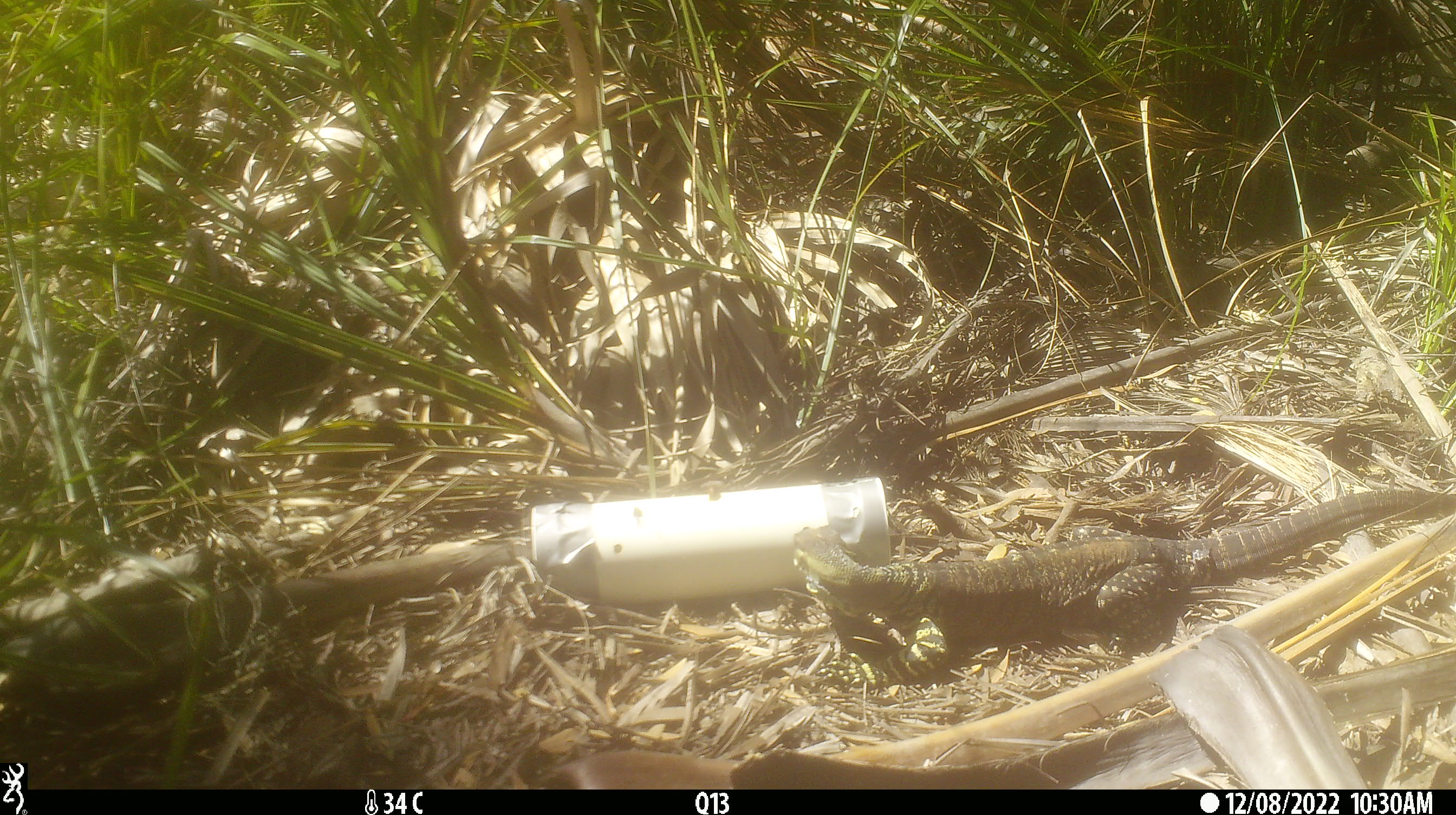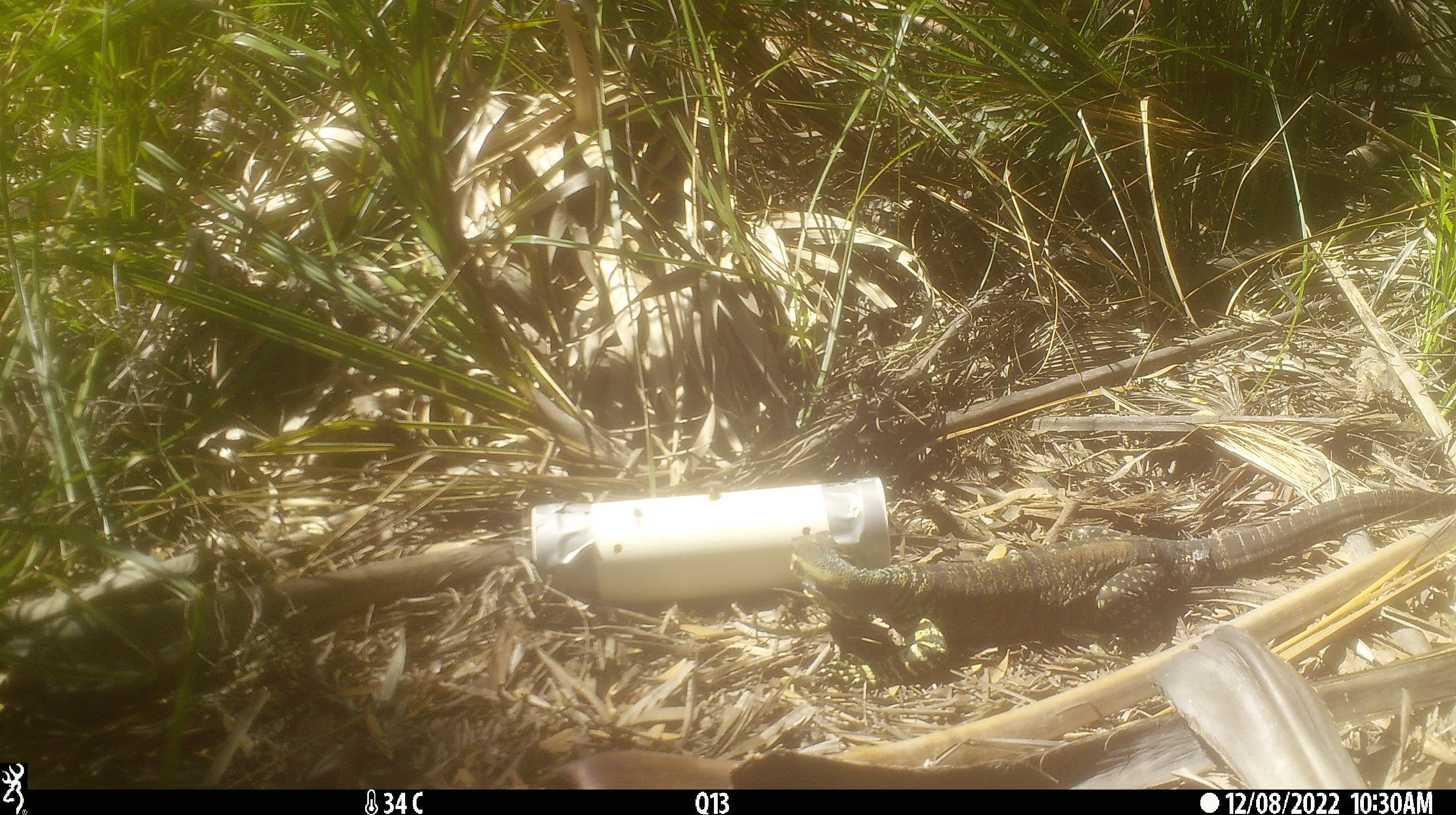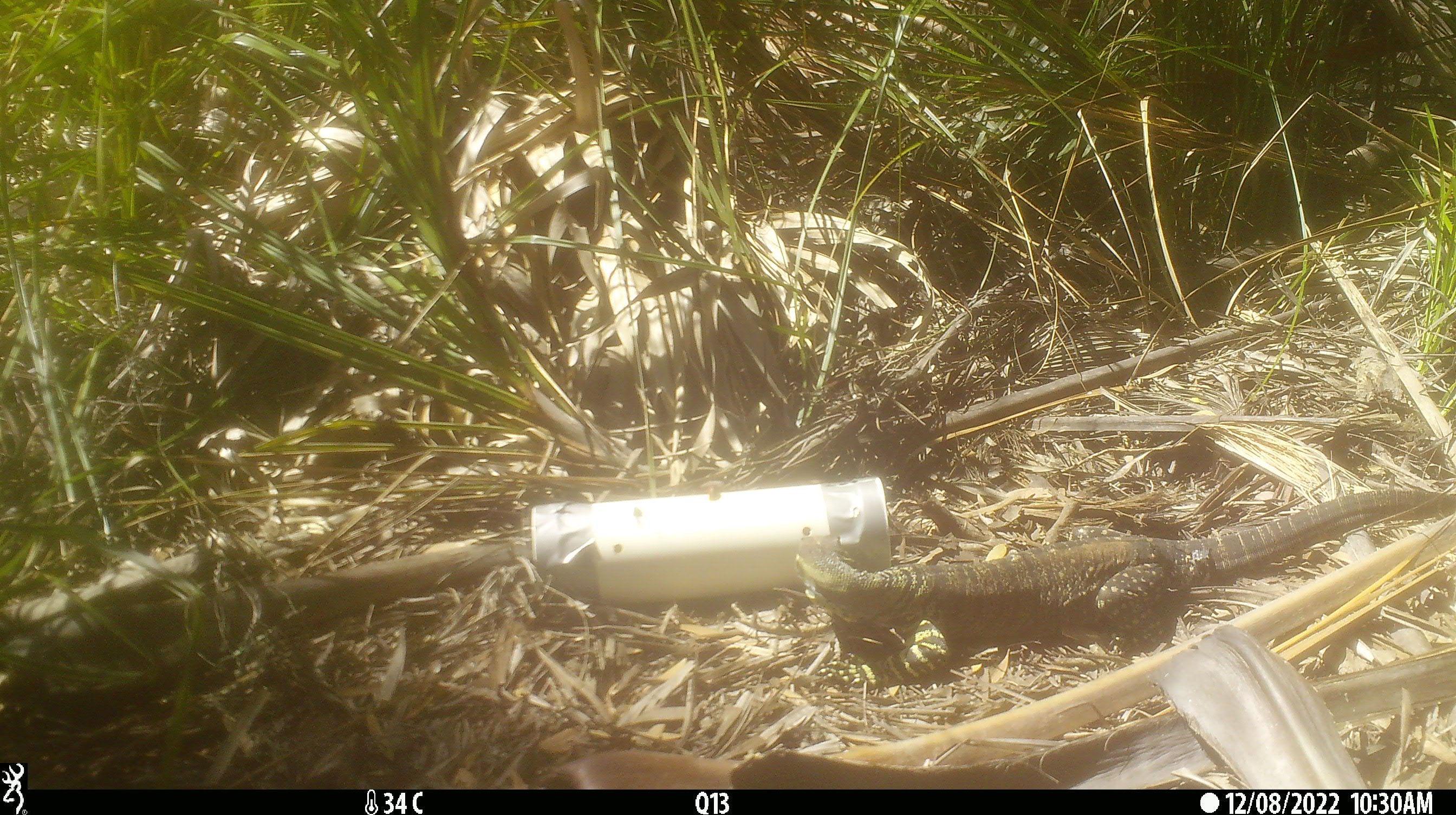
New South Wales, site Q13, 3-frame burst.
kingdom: Animalia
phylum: Chordata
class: Reptilia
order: Squamata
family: Varanidae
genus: Varanus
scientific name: Varanus varius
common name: lace monitor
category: goanna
Goanna (lace monitor) (Varanus varius).